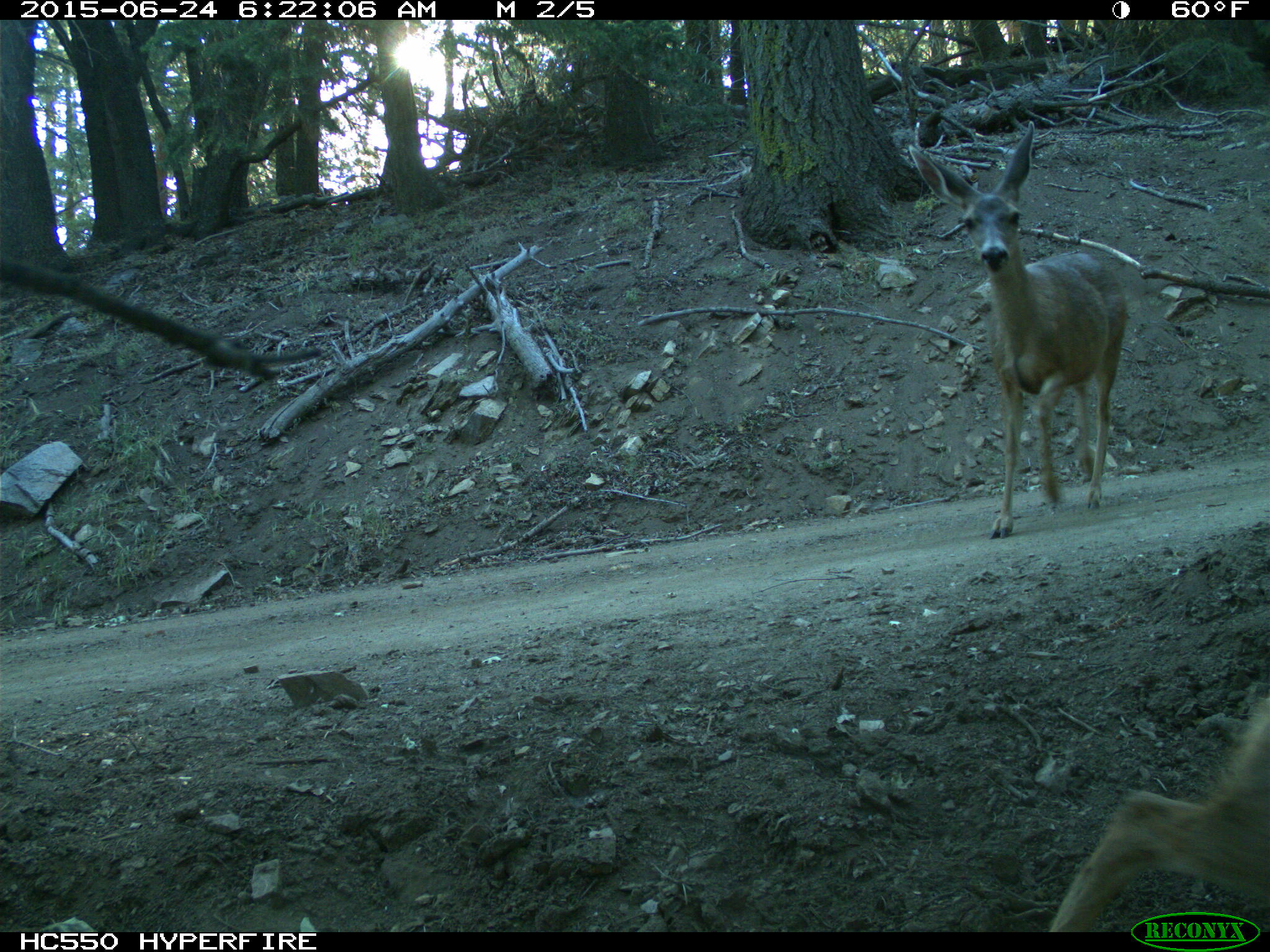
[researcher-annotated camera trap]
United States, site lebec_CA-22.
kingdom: Animalia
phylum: Chordata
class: Mammalia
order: Artiodactyla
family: Cervidae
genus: Odocoileus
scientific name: Odocoileus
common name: deer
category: unidentified deer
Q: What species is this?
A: Unidentified deer (deer) (Odocoileus).